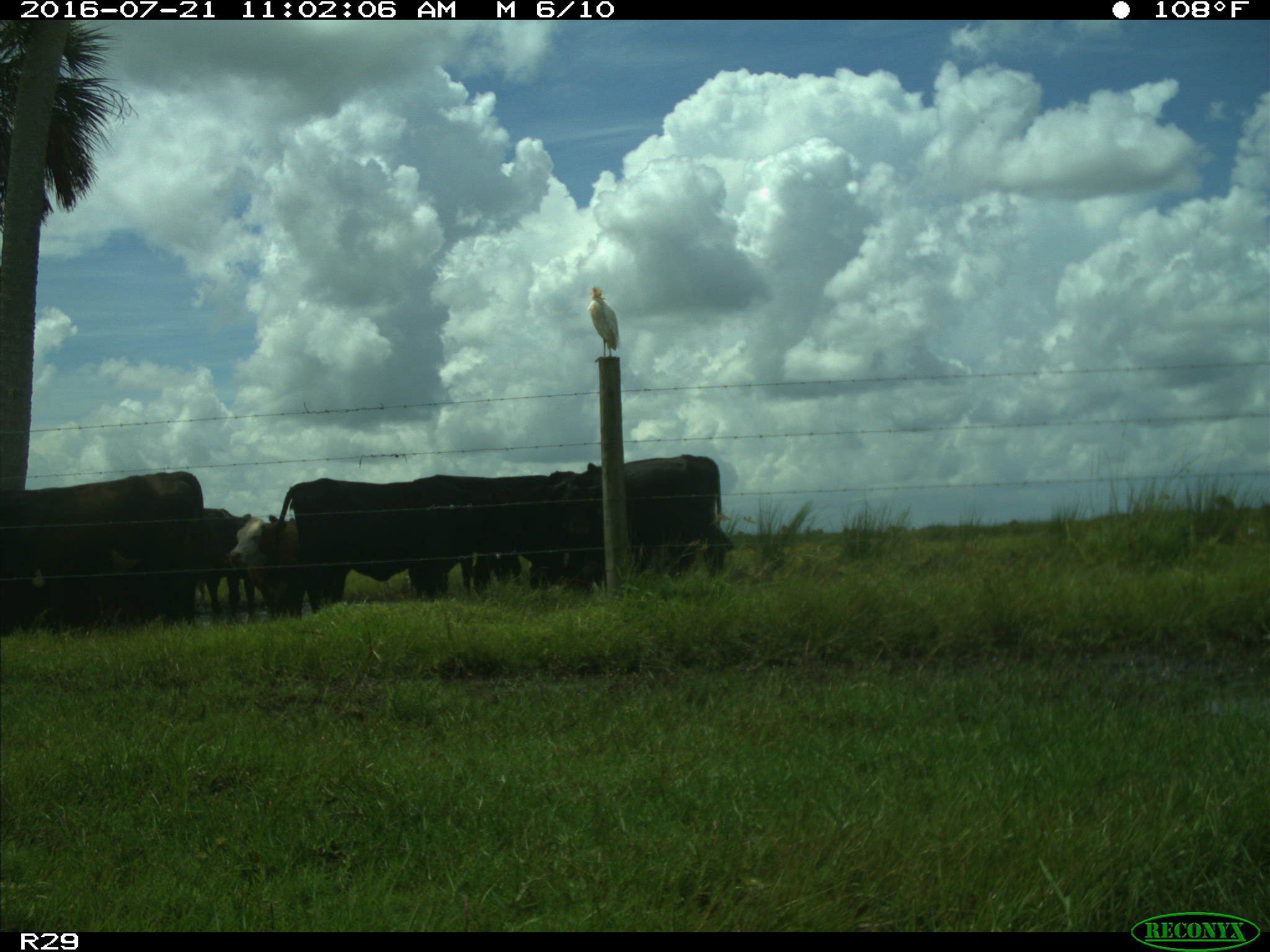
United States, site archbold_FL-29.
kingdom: Animalia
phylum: Chordata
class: Mammalia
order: Artiodactyla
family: Bovidae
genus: Bos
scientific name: Bos taurus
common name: domestic cow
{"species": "Bos taurus (domestic cow)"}